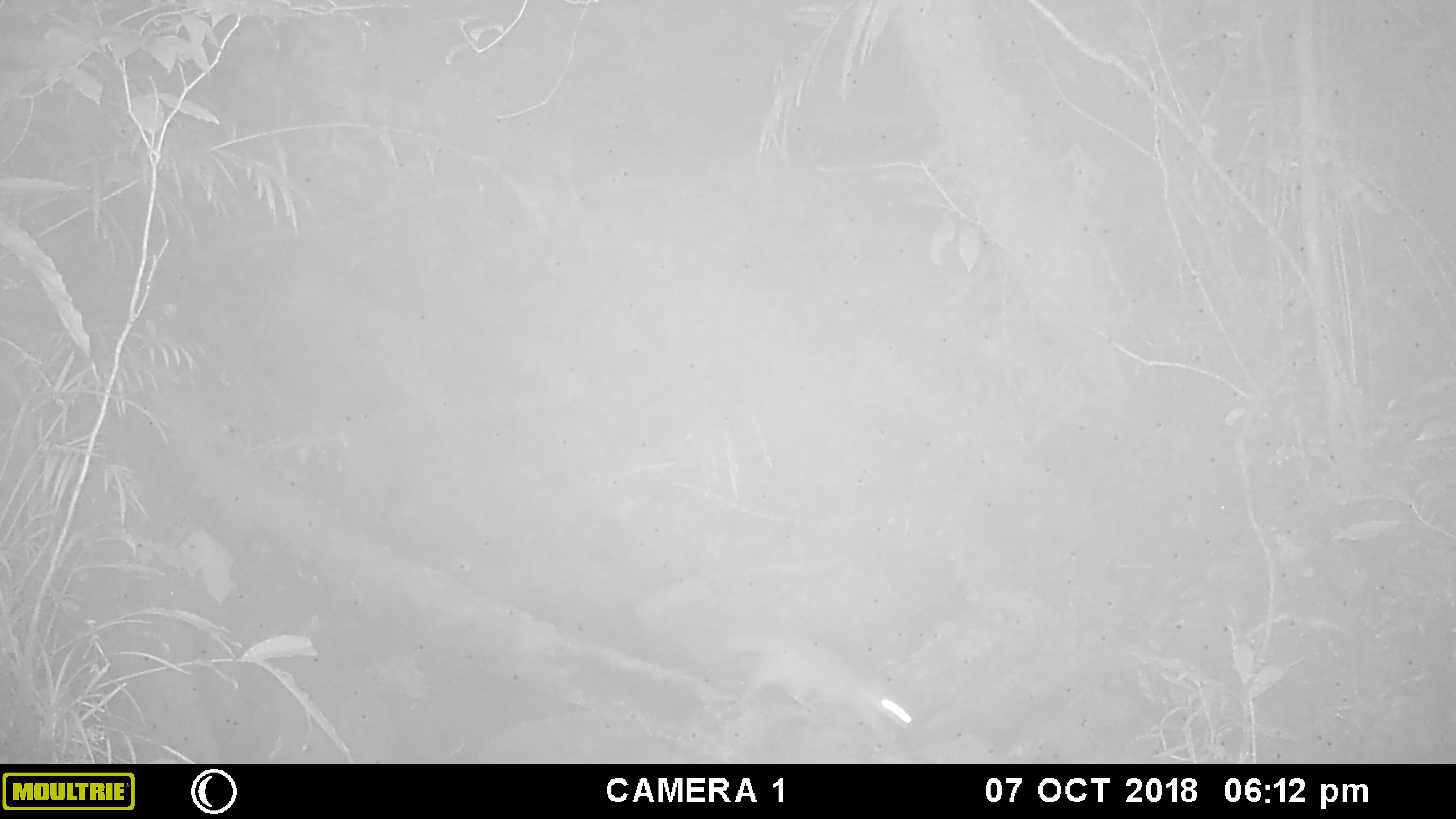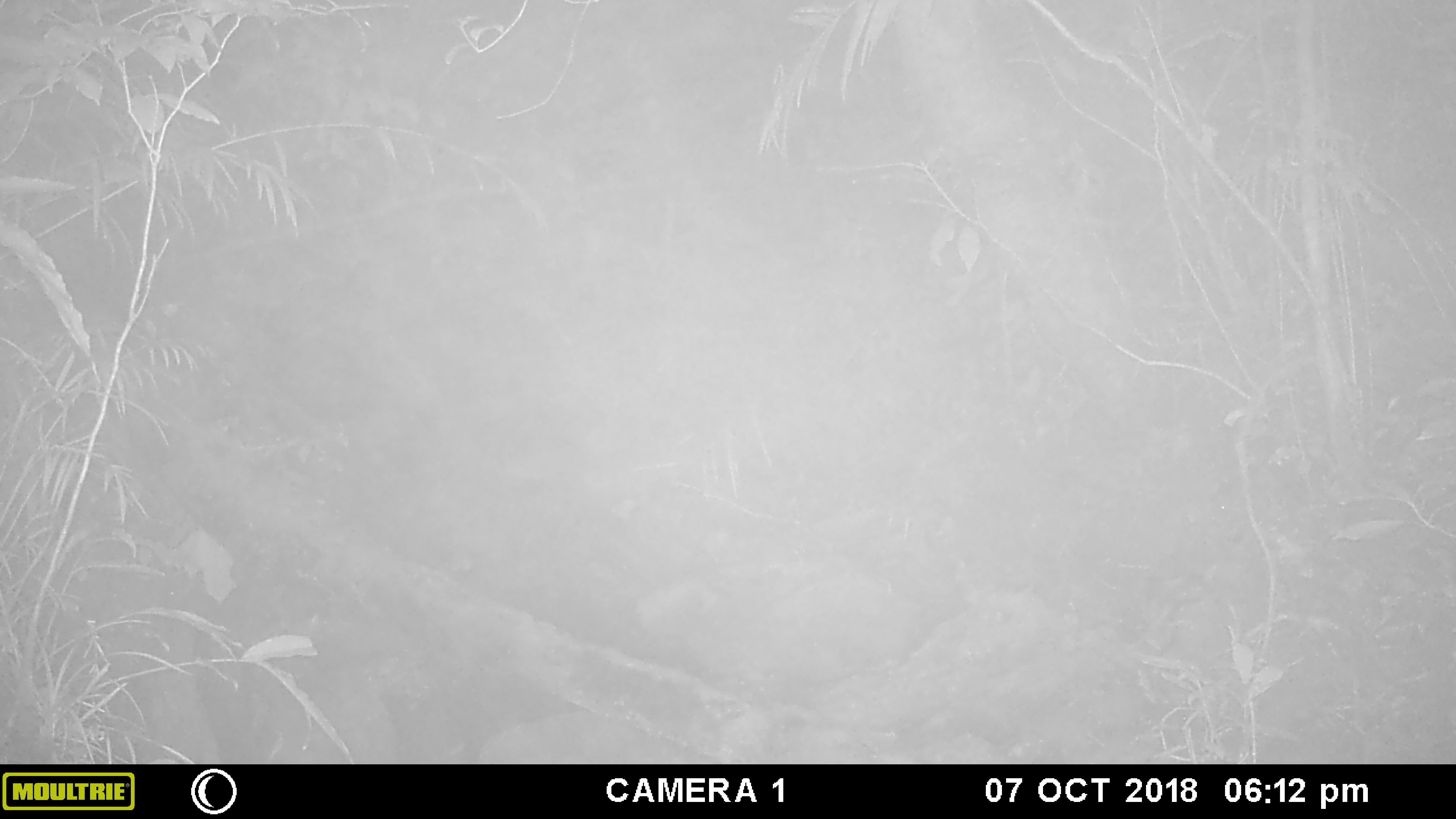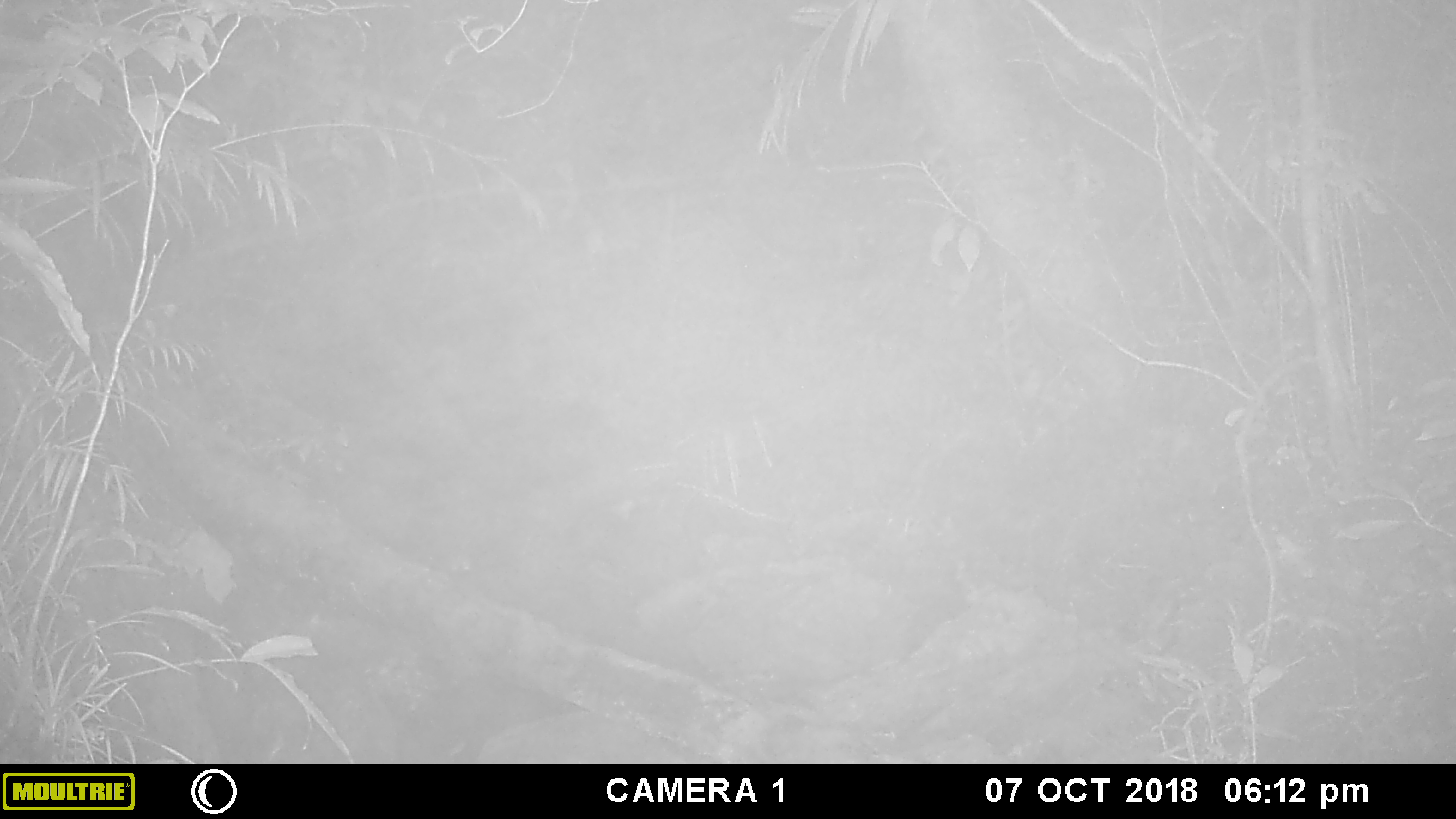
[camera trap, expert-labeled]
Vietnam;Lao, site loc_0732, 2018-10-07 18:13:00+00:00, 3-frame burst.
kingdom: Animalia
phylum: Chordata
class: Mammalia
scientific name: Mammalia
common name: mammal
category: unidentified small mammal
Unidentified small mammal (mammal) (Mammalia). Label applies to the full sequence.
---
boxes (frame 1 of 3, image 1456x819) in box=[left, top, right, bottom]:
unidentified small mammal: box=[703, 633, 912, 756]